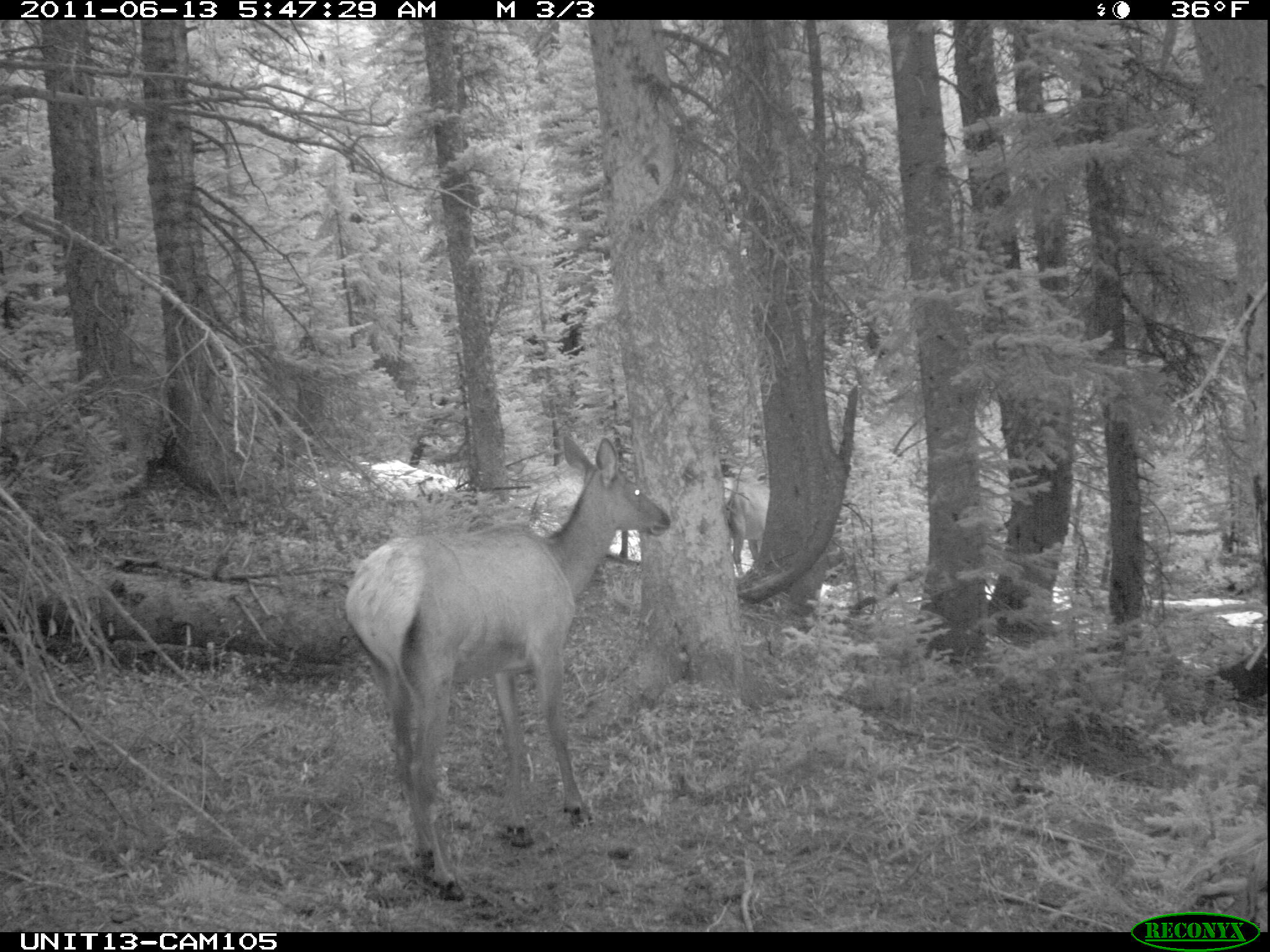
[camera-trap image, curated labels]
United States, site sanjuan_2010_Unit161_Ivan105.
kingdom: Animalia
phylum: Chordata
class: Mammalia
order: Artiodactyla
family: Cervidae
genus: Cervus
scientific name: Cervus elaphus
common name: red deer